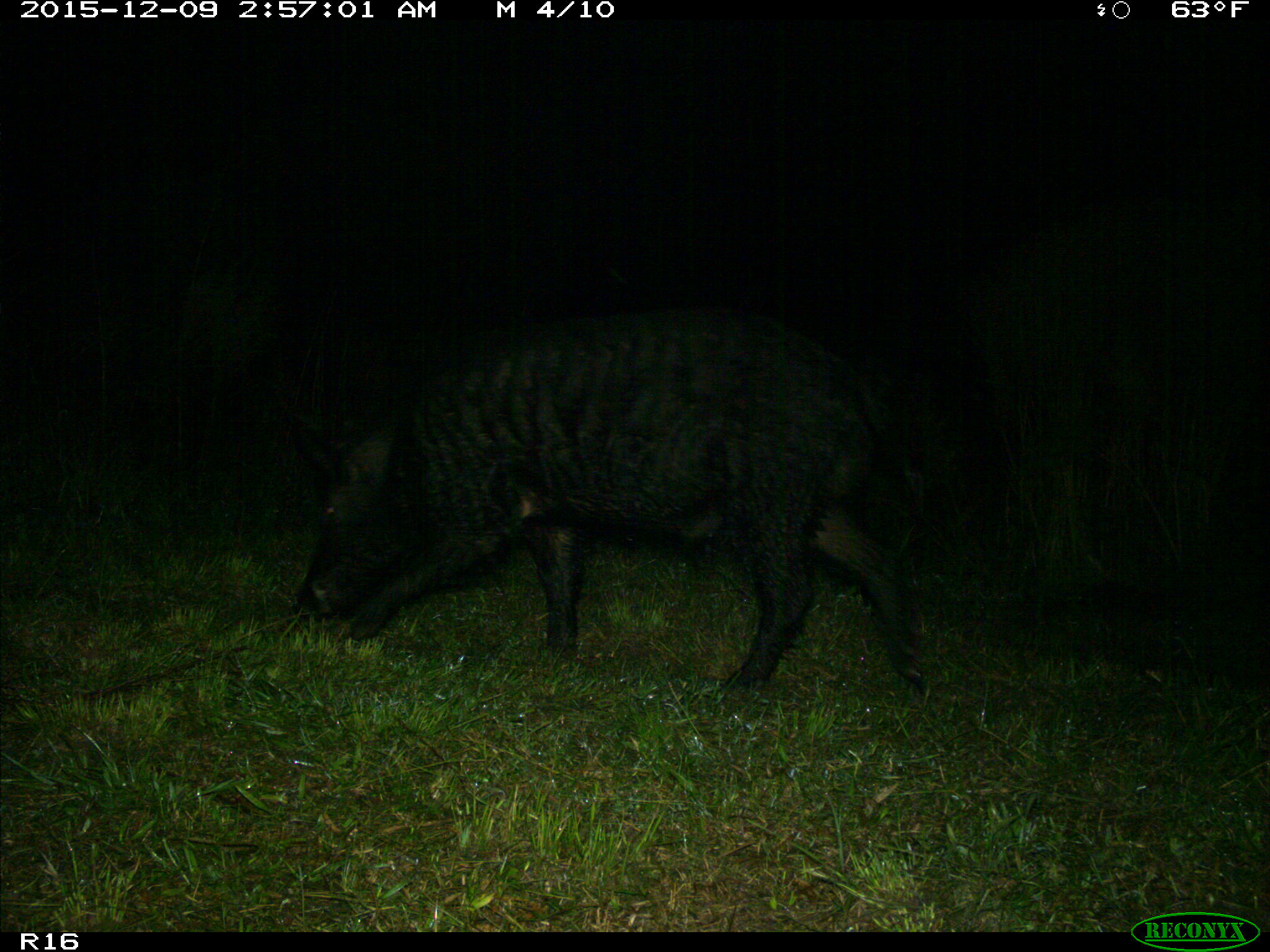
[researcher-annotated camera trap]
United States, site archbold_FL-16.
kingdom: Animalia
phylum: Chordata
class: Mammalia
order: Artiodactyla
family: Suidae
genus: Sus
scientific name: Sus scrofa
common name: wild boar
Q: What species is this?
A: Sus scrofa (wild boar).